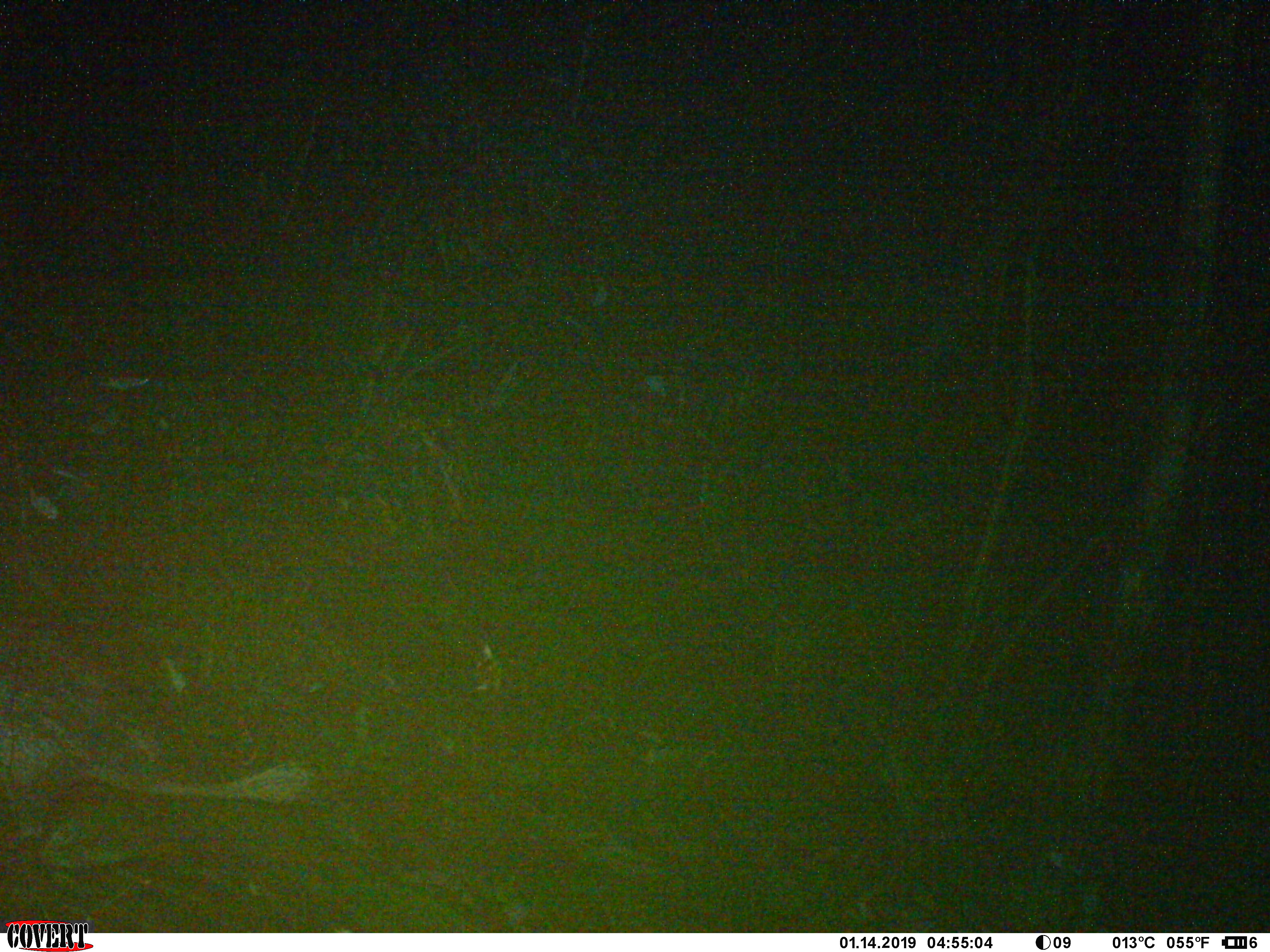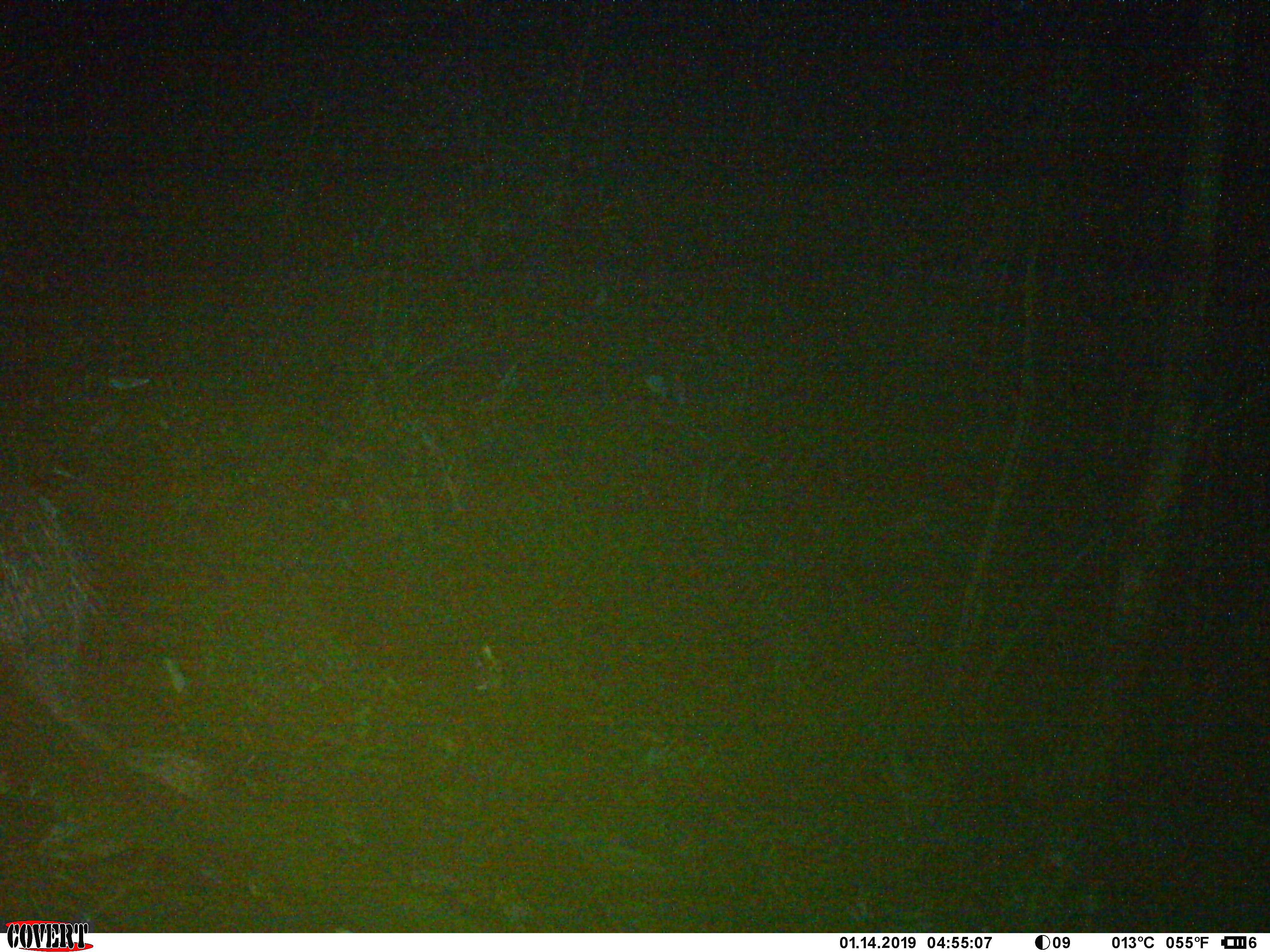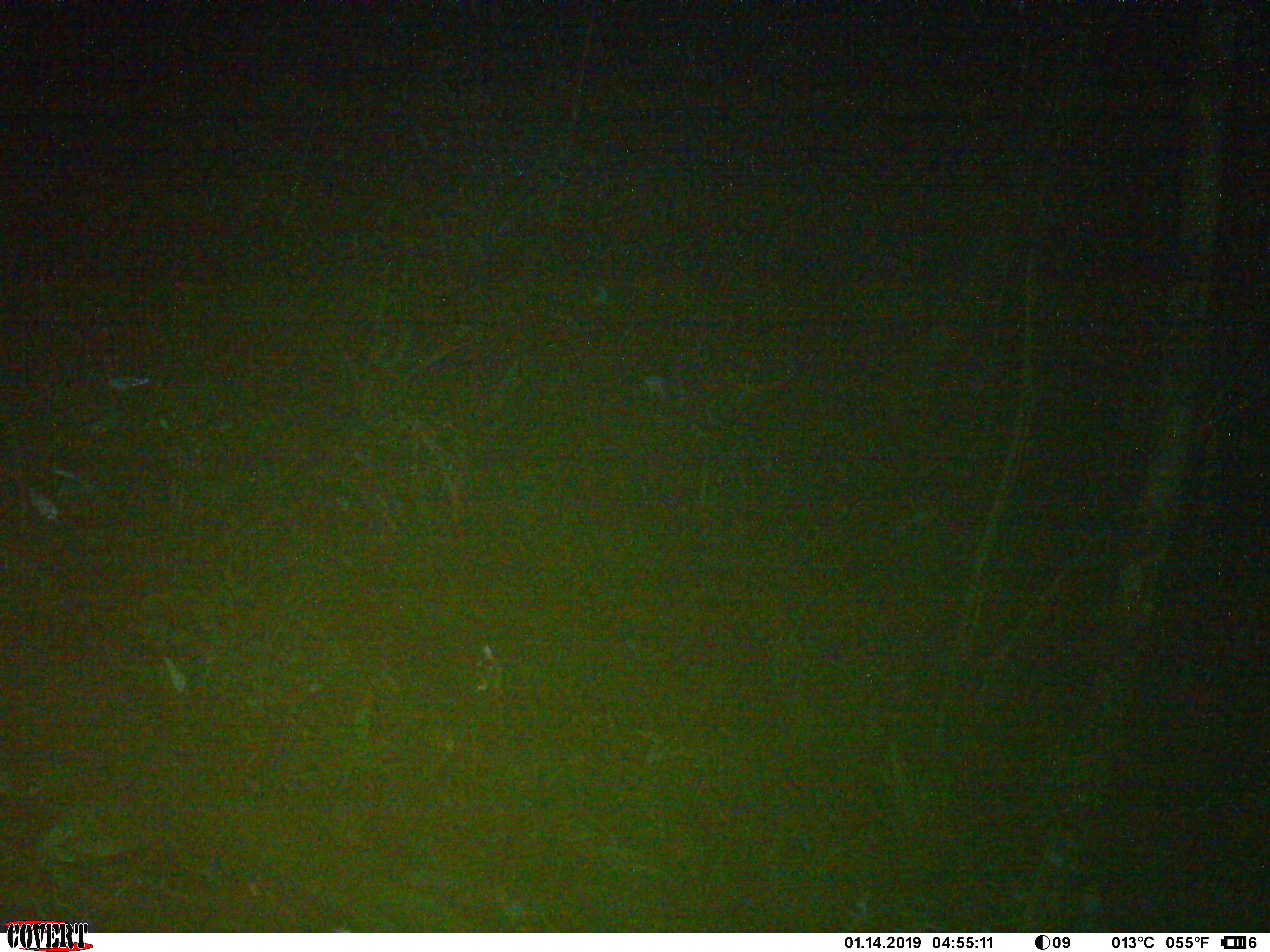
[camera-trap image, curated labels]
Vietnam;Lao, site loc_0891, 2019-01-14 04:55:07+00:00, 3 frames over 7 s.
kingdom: Animalia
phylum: Chordata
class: Mammalia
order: Rodentia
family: Hystricidae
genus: Atherurus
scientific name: Atherurus macrourus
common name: asiatic brush-tailed porcupine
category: asiatic brush tailed porcupine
Asiatic brush tailed porcupine (asiatic brush-tailed porcupine) (Atherurus macrourus). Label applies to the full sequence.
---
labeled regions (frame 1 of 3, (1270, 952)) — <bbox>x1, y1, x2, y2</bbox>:
asiatic brush tailed porcupine: <bbox>0, 679, 311, 827</bbox>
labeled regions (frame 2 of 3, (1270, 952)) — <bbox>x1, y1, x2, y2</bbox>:
asiatic brush tailed porcupine: <bbox>0, 481, 207, 806</bbox>